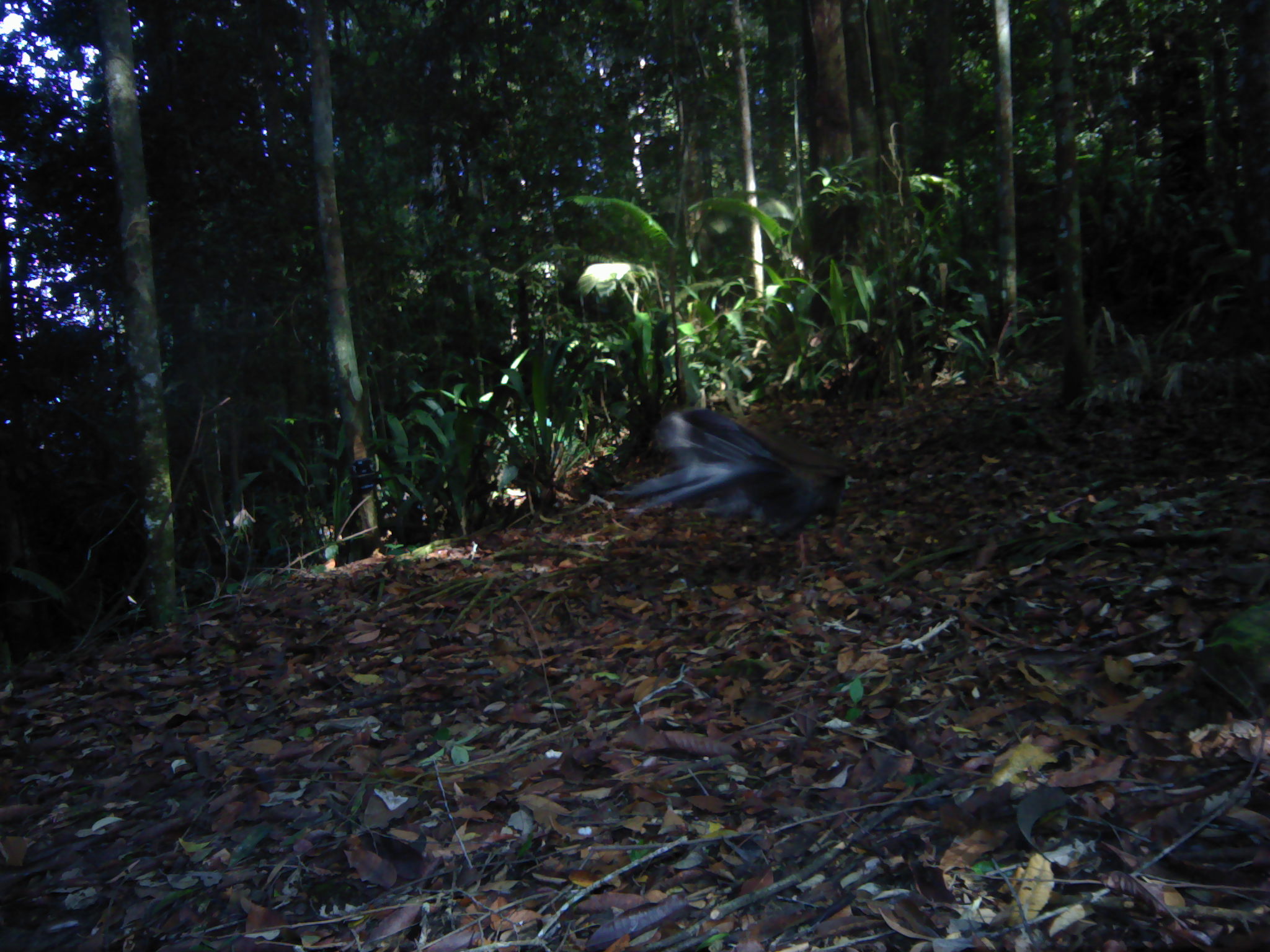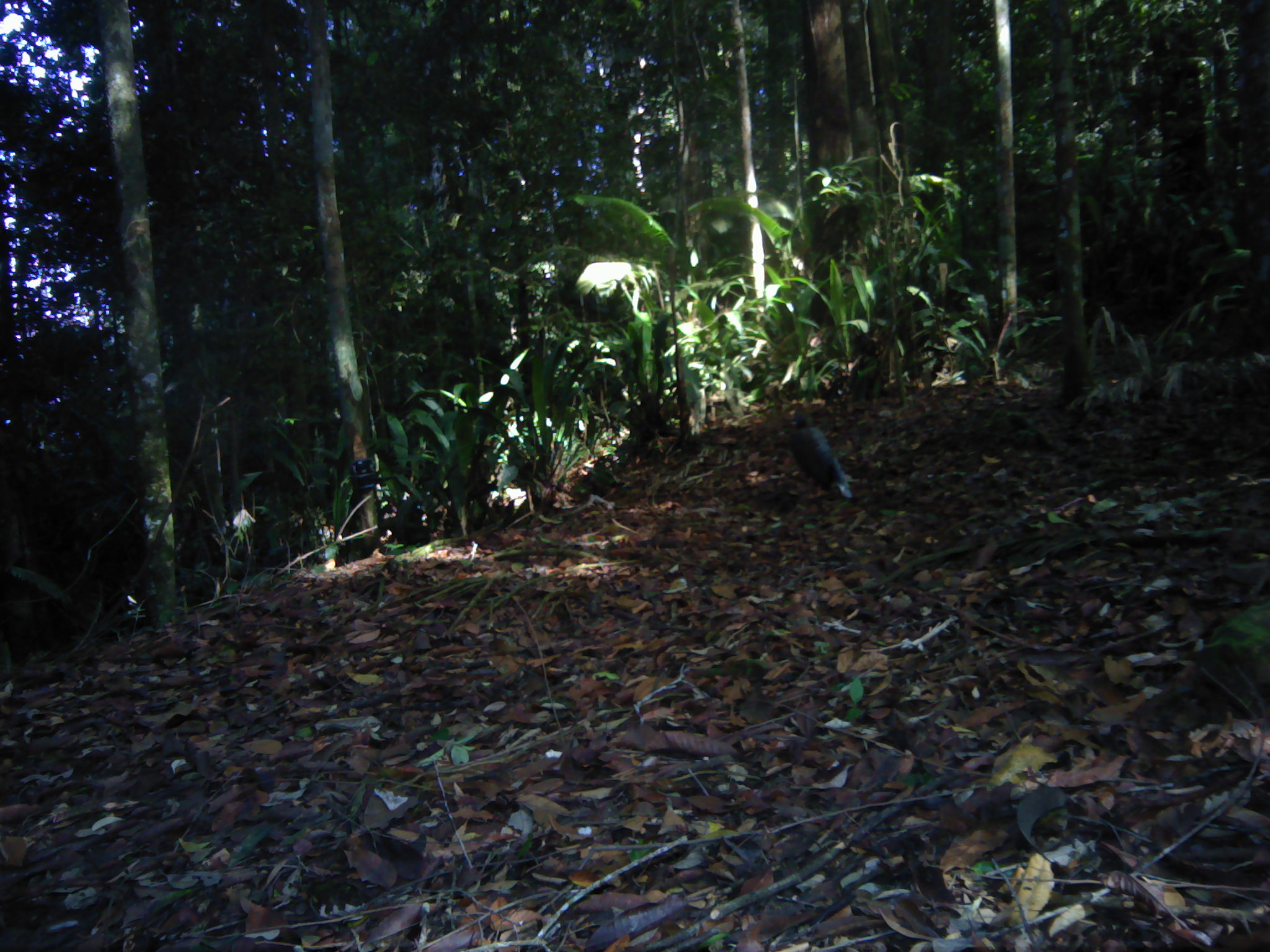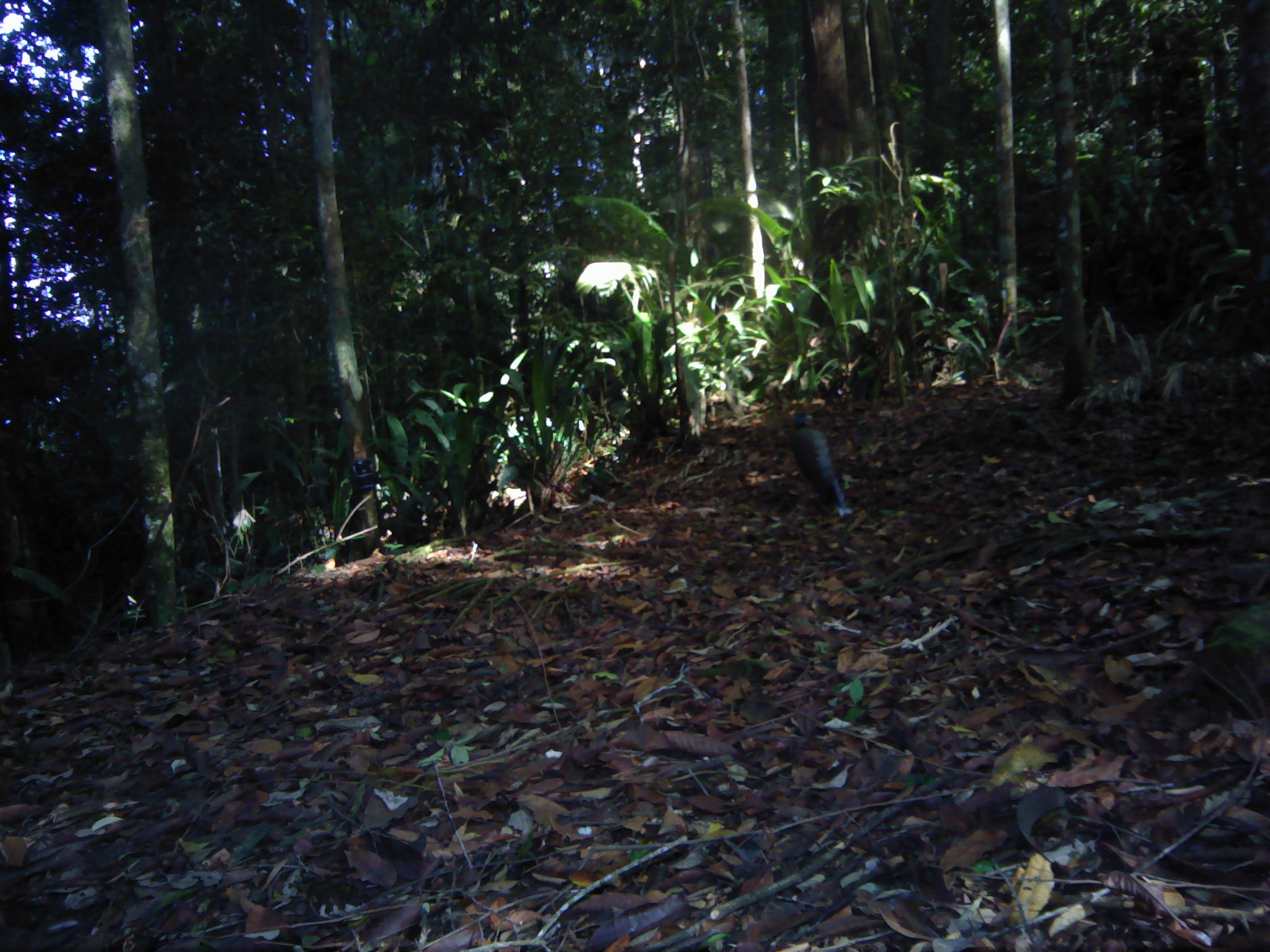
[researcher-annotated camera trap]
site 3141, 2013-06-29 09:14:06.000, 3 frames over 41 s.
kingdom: Animalia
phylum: Chordata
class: Aves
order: Galliformes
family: Phasianidae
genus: Argusianus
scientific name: Argusianus argus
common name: great argus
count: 1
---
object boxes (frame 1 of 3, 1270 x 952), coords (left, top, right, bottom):
argusianus argus: (607, 408, 862, 581)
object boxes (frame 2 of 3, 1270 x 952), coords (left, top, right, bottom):
argusianus argus: (788, 409, 853, 502)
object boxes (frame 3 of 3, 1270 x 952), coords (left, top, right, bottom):
argusianus argus: (790, 413, 853, 517)